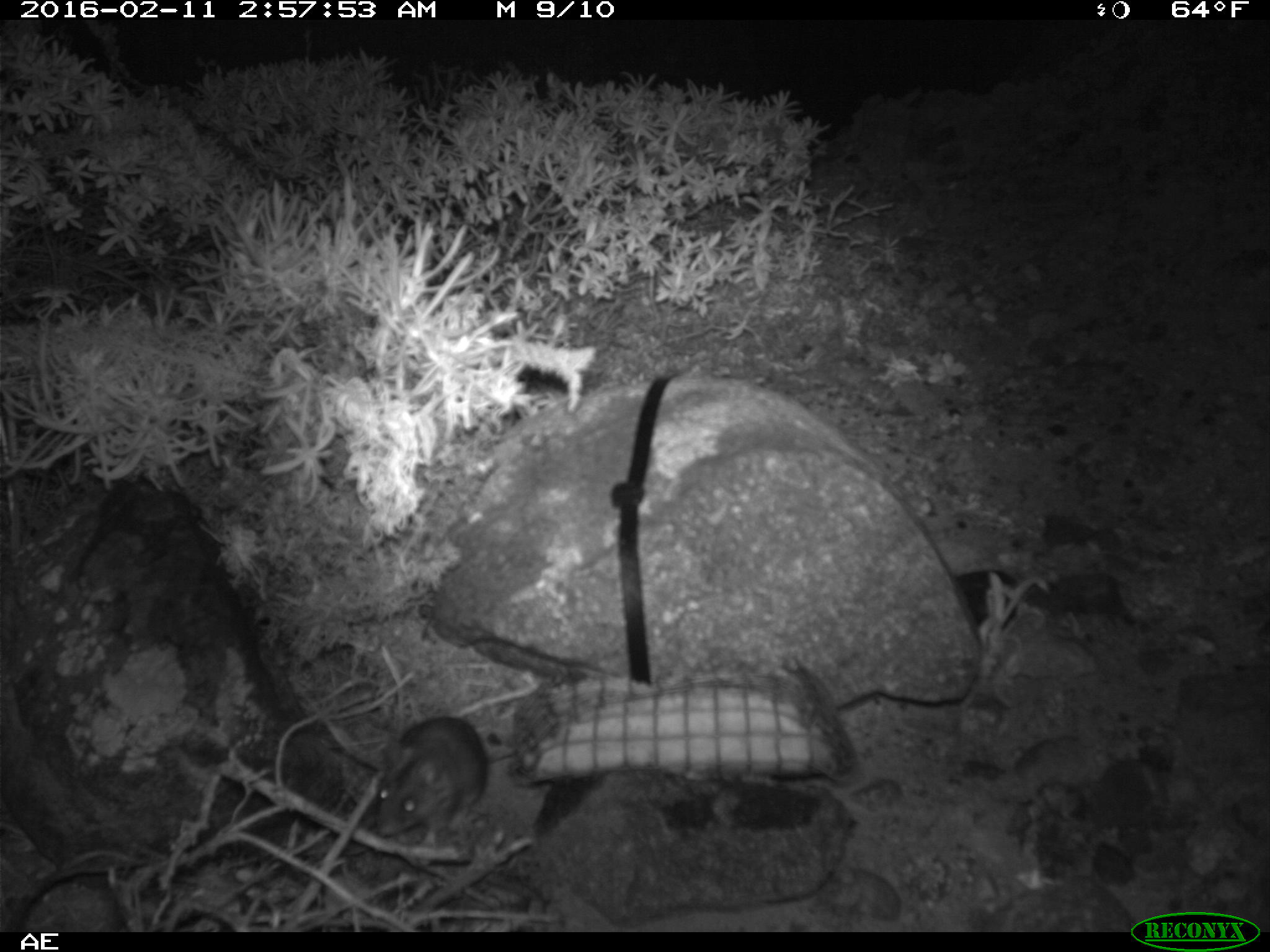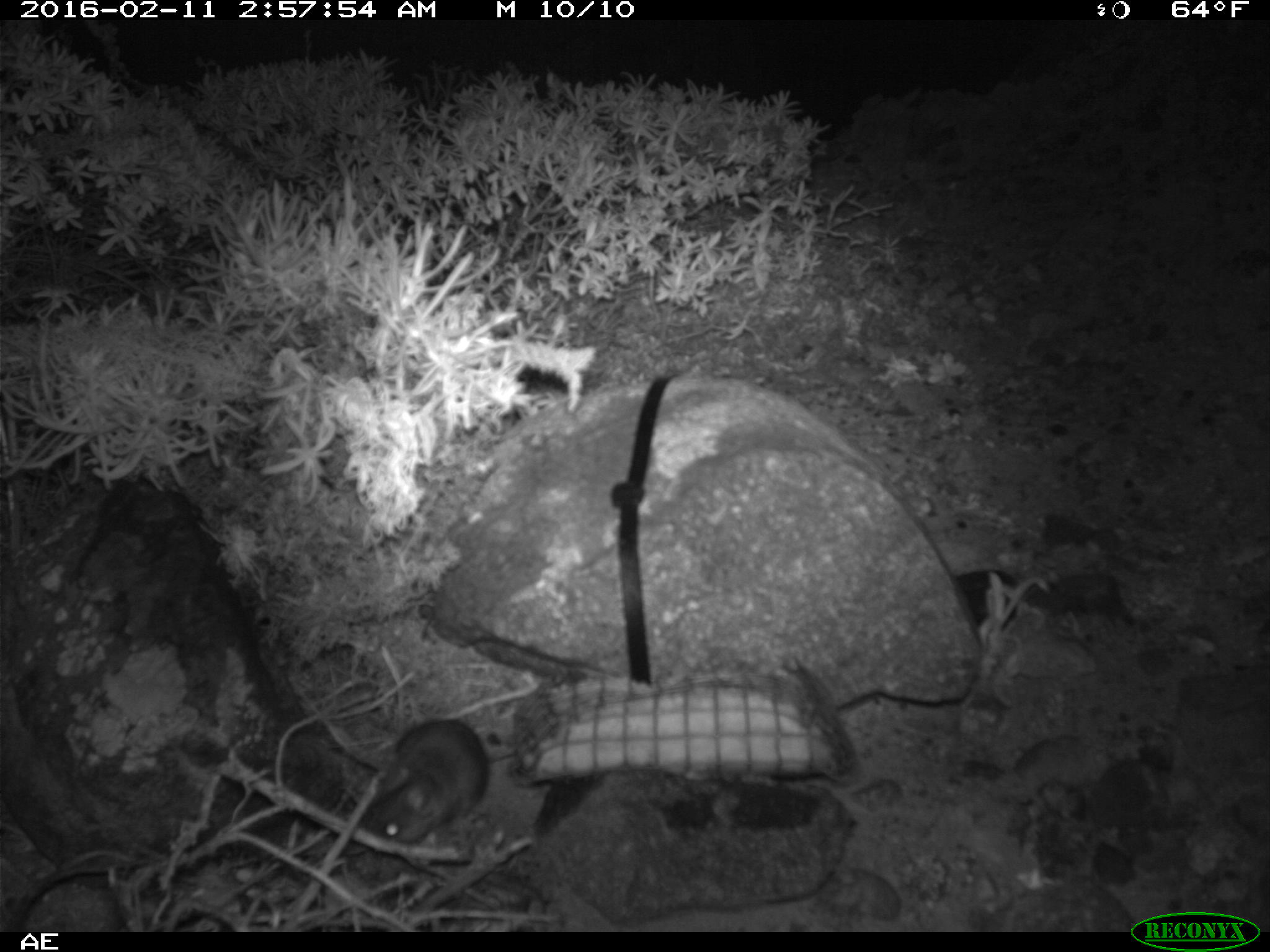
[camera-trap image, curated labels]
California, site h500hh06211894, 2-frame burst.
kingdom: Animalia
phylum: Chordata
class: Mammalia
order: Rodentia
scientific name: Rodentia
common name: rodent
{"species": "rodent (Rodentia)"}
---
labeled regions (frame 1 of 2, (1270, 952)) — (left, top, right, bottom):
rodent: (370, 715, 514, 845)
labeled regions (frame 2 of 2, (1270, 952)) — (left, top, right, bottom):
rodent: (361, 718, 517, 854)